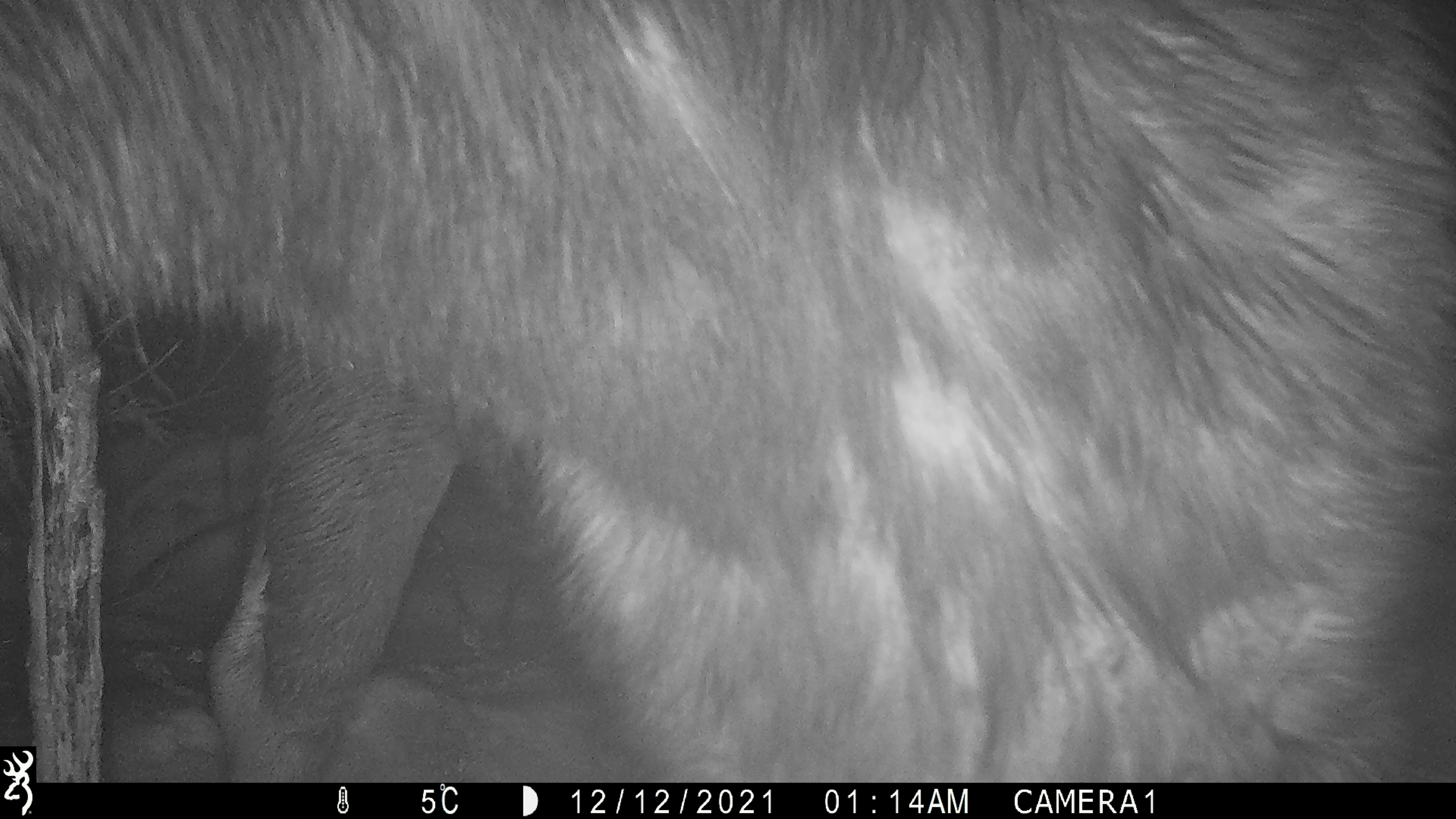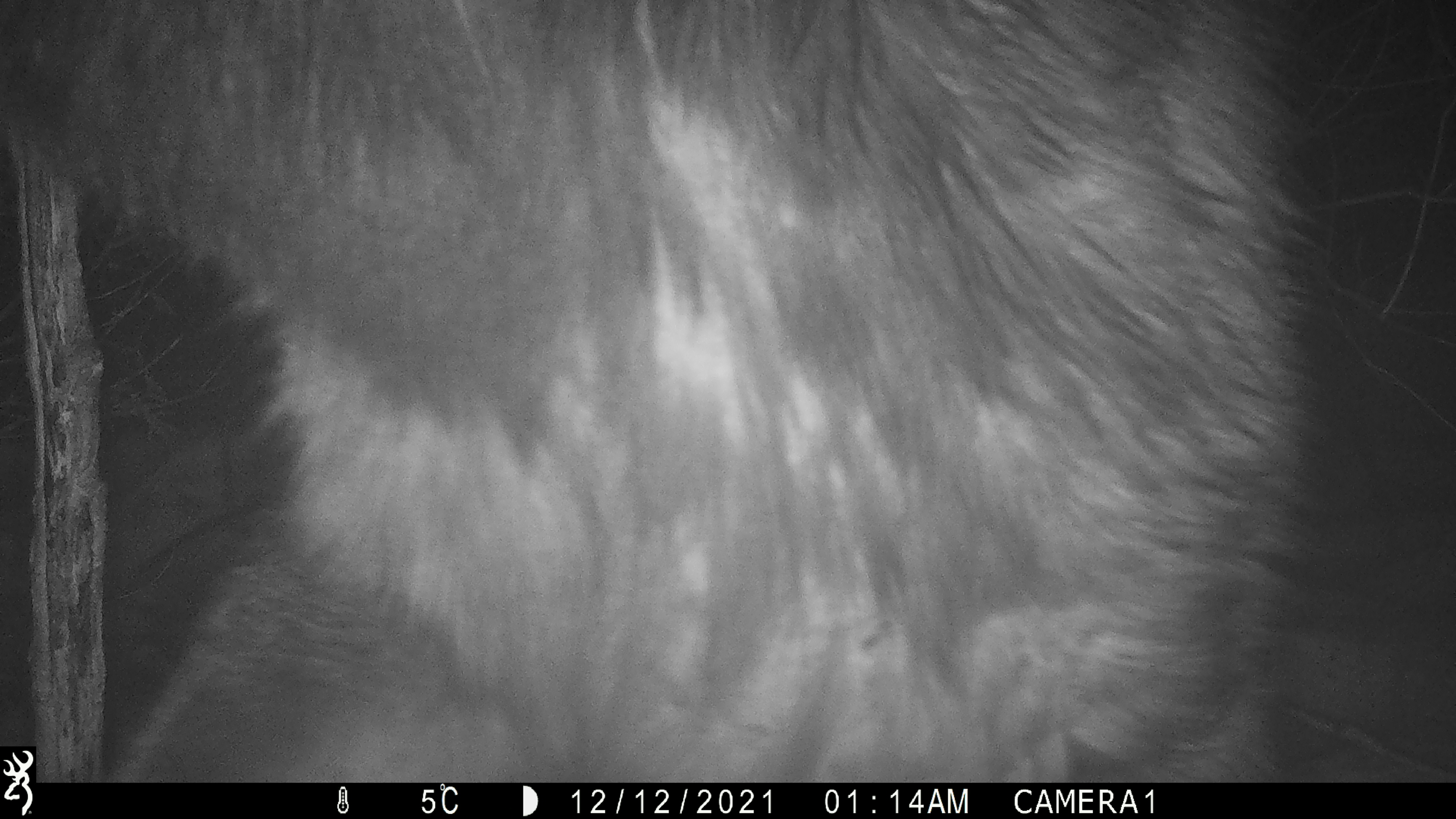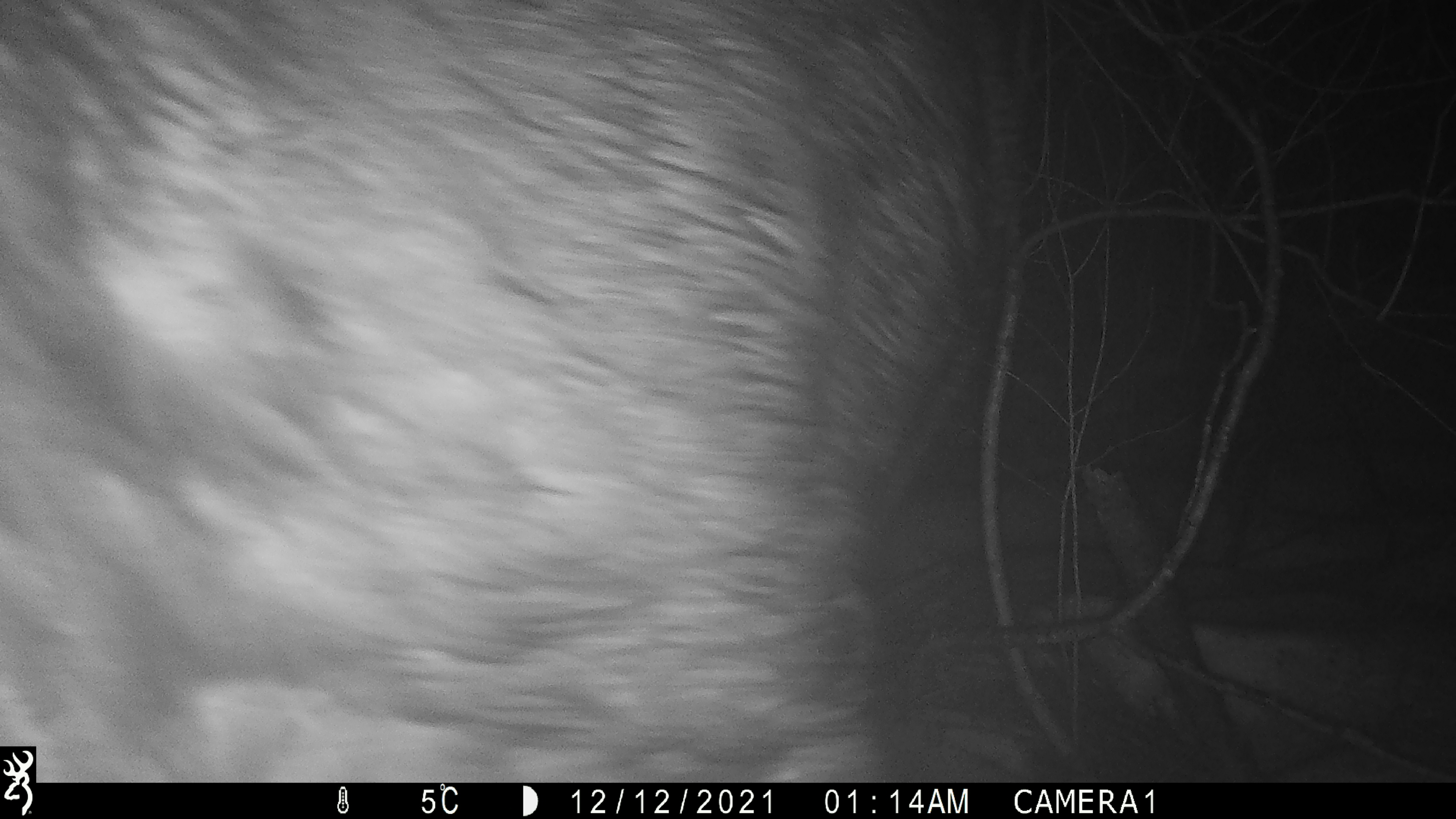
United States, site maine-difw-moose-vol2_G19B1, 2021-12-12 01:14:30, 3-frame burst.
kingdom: Animalia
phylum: Chordata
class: Mammalia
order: Artiodactyla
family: Cervidae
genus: Alces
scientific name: Alces alces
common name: moose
Moose (Alces alces).